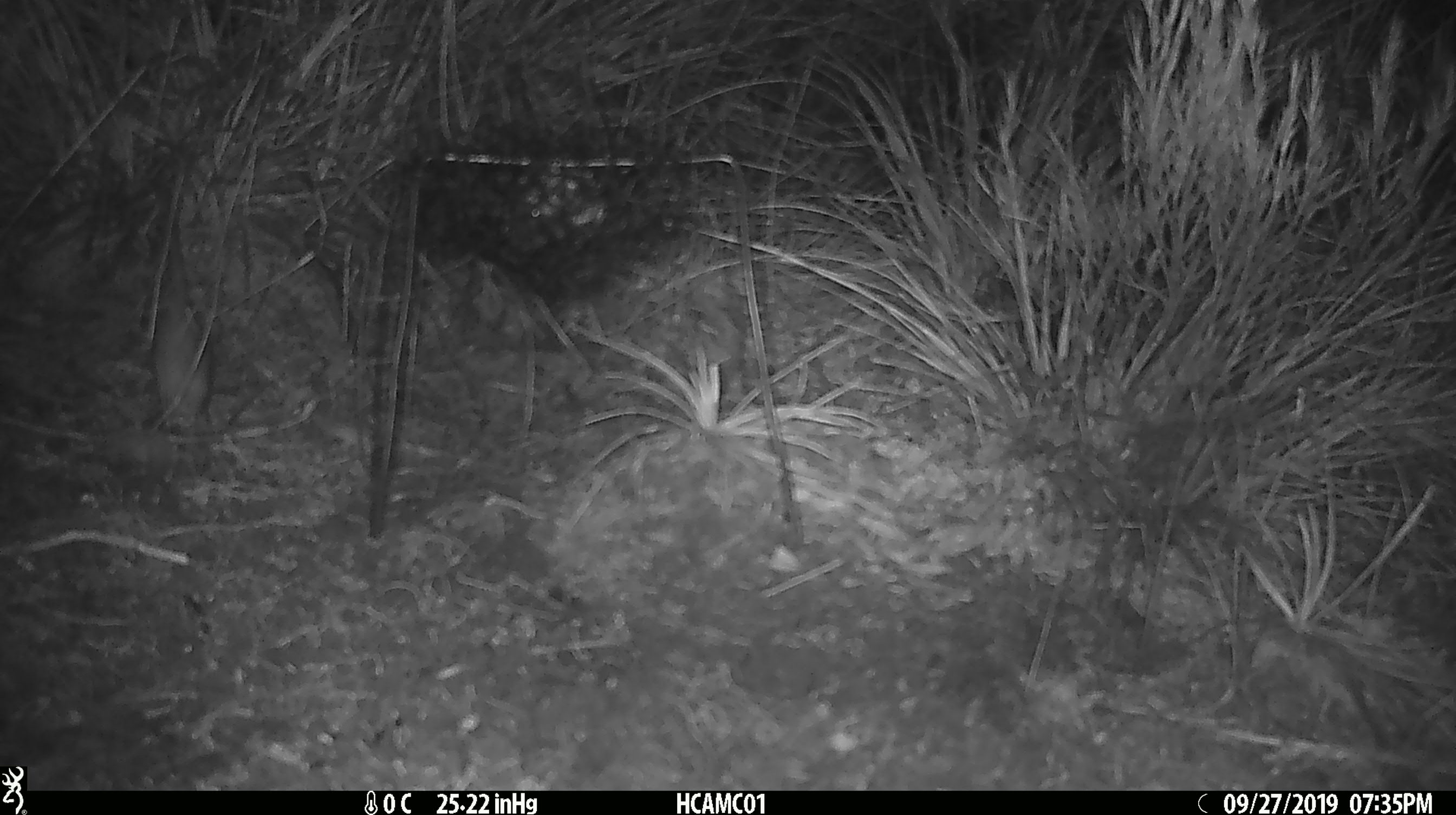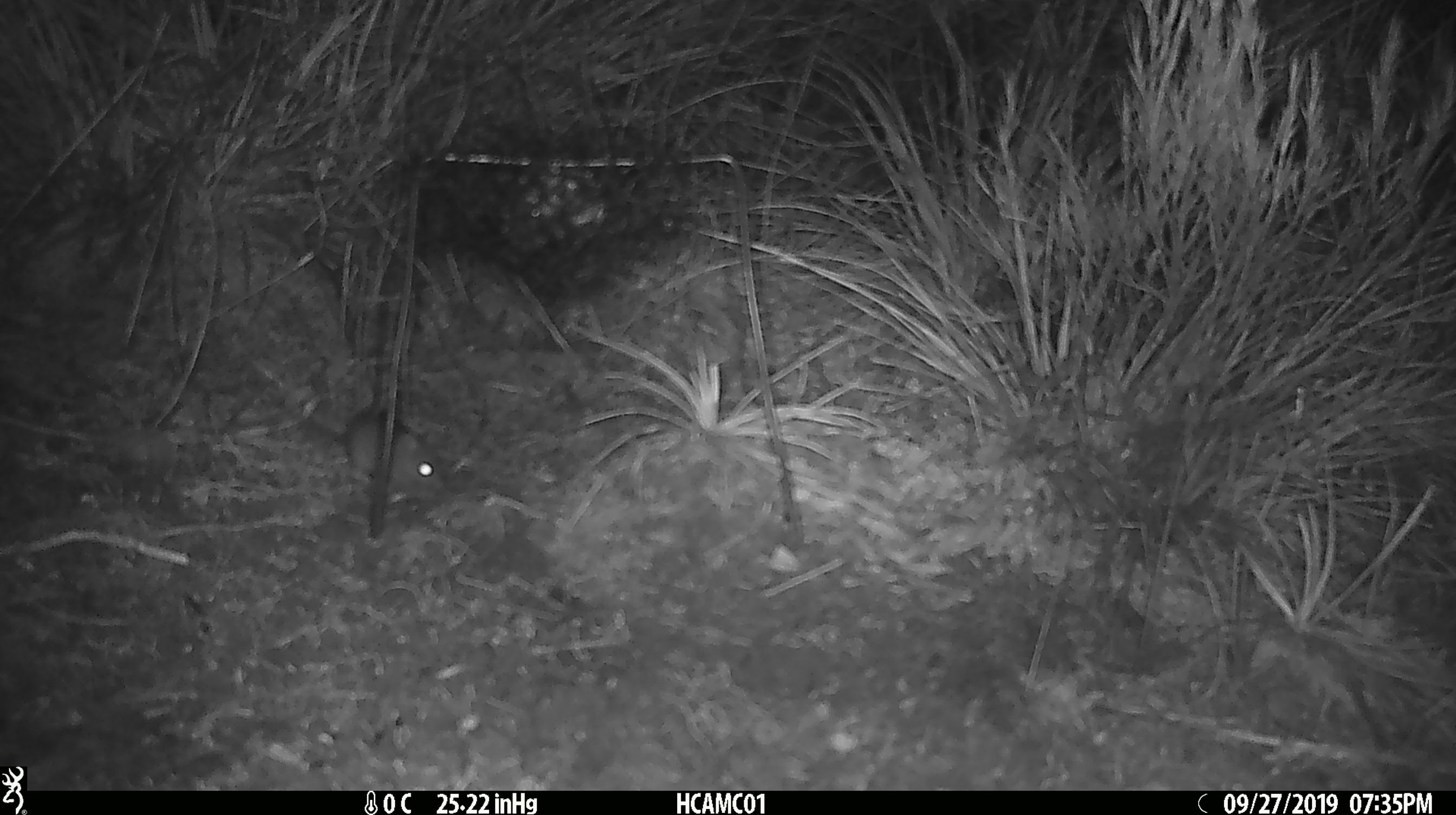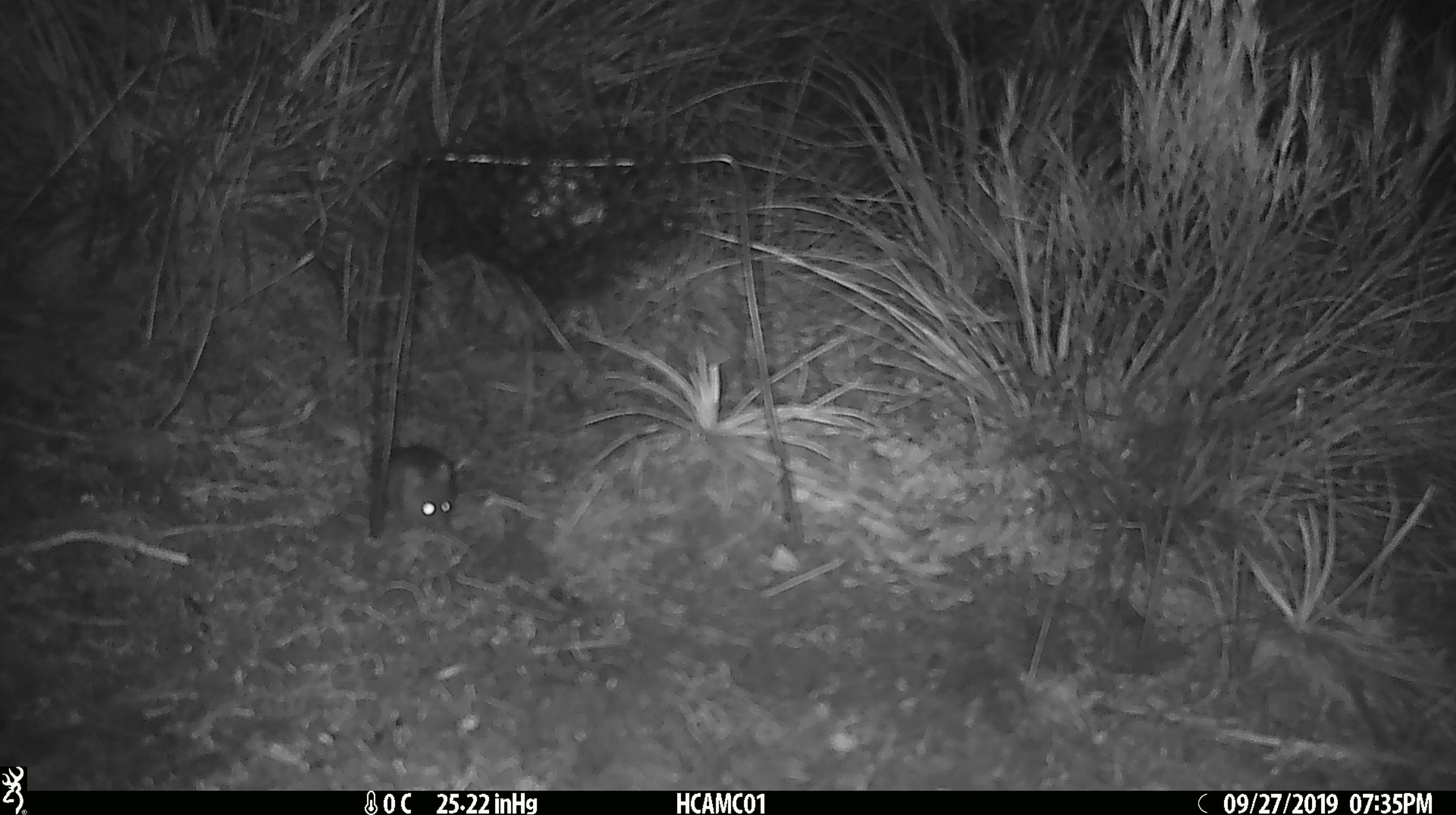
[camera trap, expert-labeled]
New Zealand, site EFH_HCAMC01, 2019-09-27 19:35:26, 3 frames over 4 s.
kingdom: Animalia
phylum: Chordata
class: Mammalia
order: Rodentia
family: Muridae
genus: Mus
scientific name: Mus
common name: mouse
Mouse (Mus).